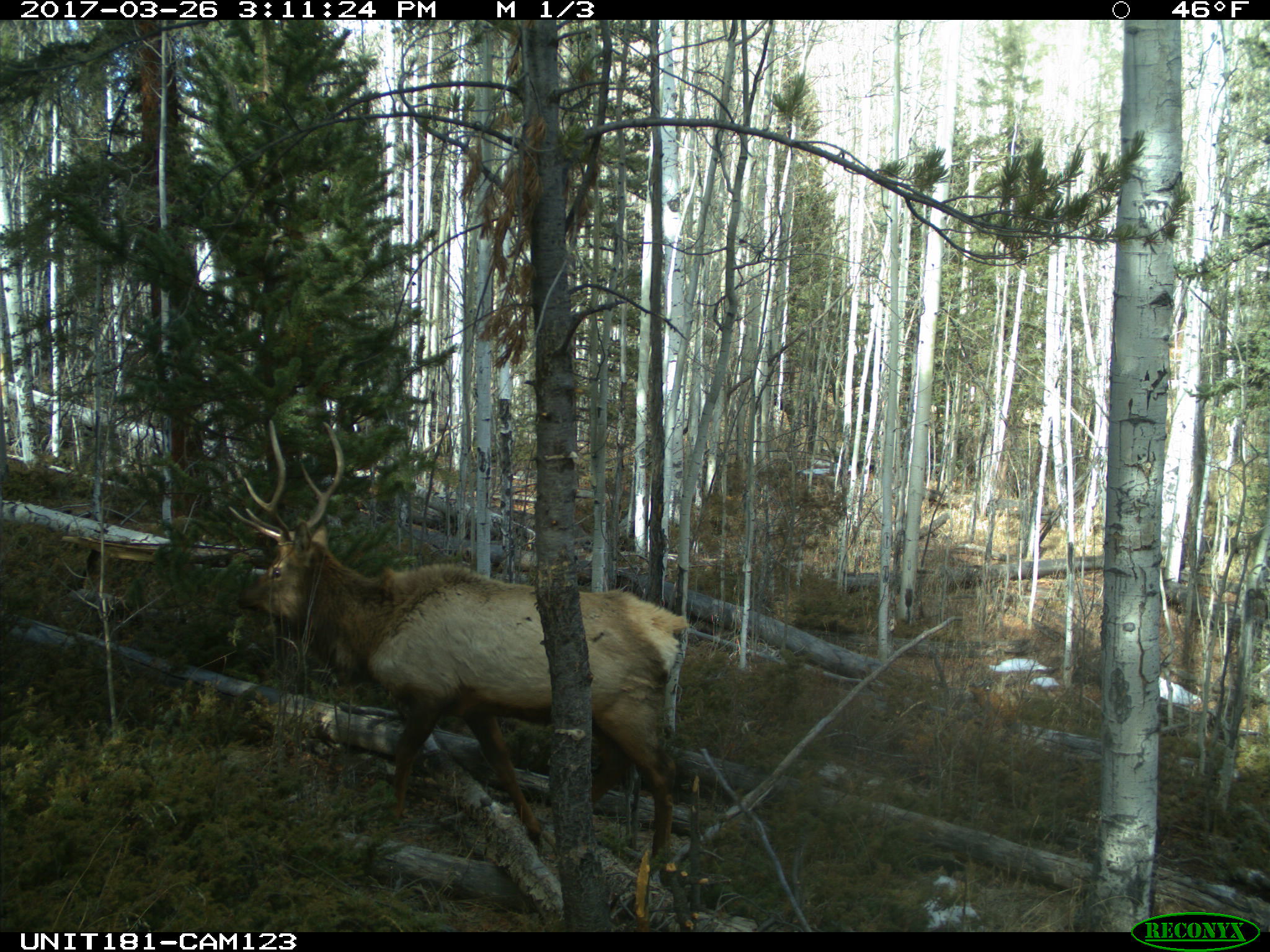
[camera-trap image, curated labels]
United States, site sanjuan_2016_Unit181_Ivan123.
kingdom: Animalia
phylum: Chordata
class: Mammalia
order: Artiodactyla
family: Cervidae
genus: Cervus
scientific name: Cervus elaphus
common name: red deer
Cervus elaphus (red deer).